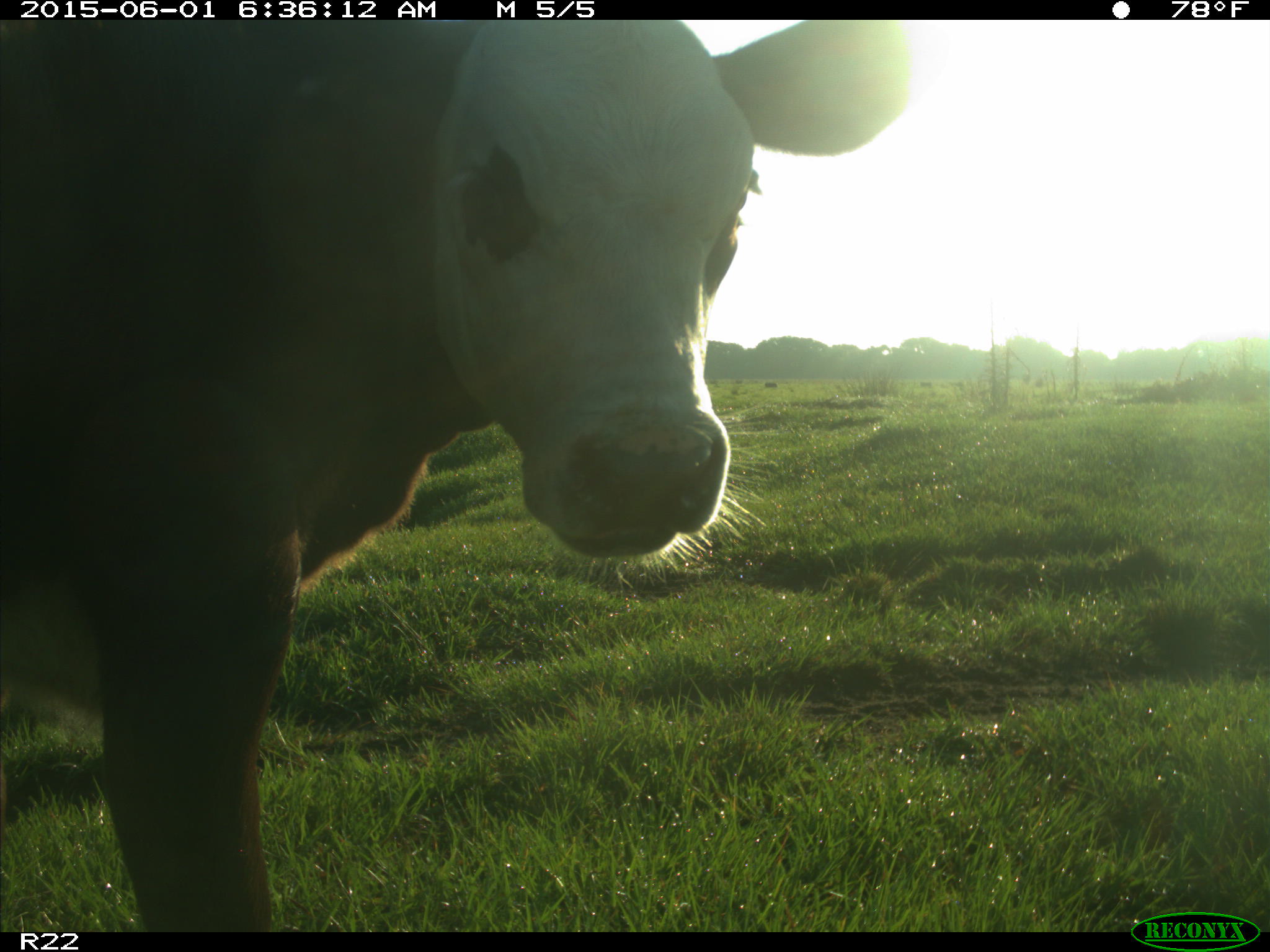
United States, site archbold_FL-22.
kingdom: Animalia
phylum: Chordata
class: Mammalia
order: Artiodactyla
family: Bovidae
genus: Bos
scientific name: Bos taurus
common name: domestic cow